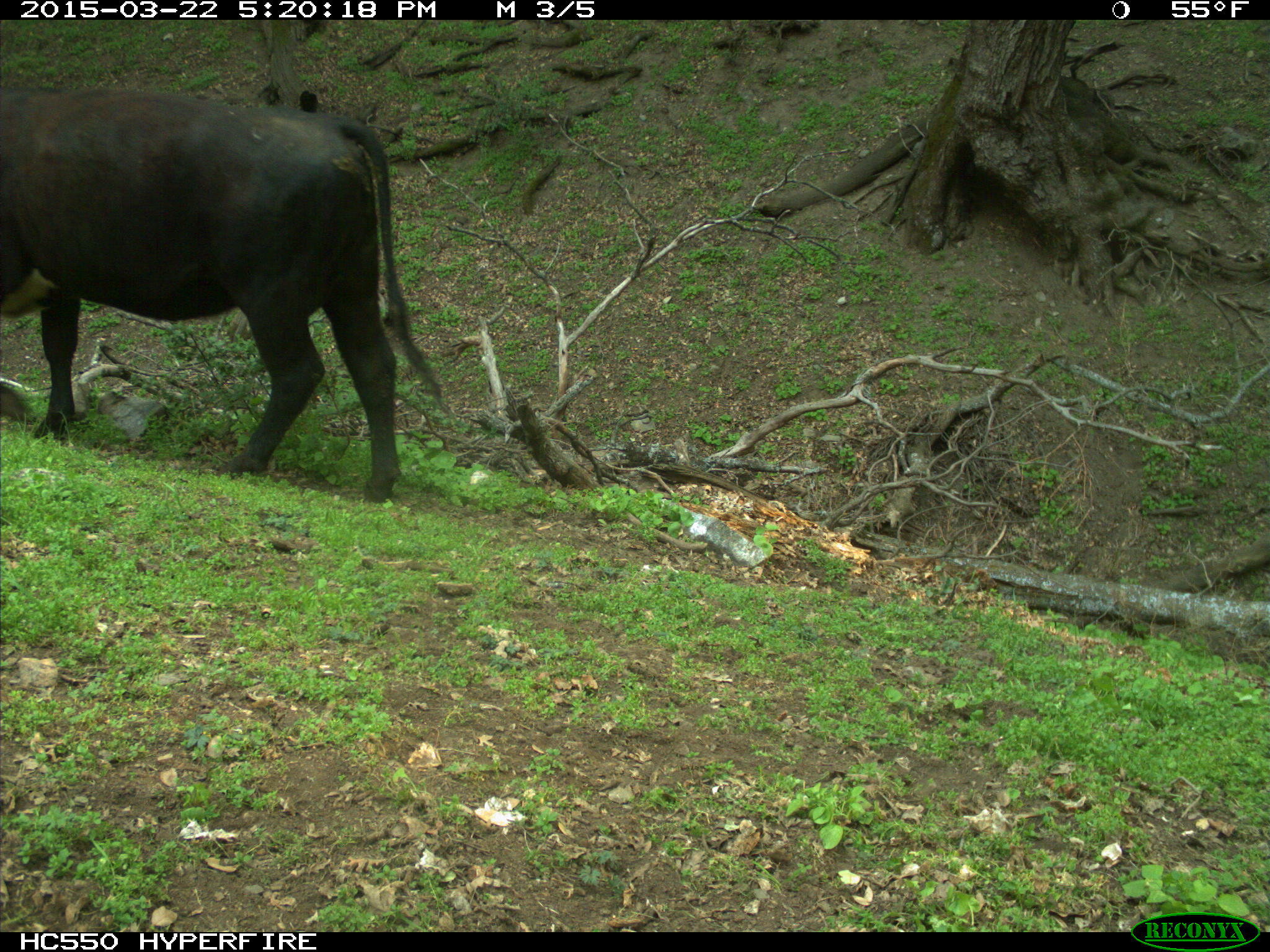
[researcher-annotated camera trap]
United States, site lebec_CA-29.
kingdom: Animalia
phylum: Chordata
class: Mammalia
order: Artiodactyla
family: Bovidae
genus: Bos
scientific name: Bos taurus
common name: domestic cow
Bos taurus (domestic cow).